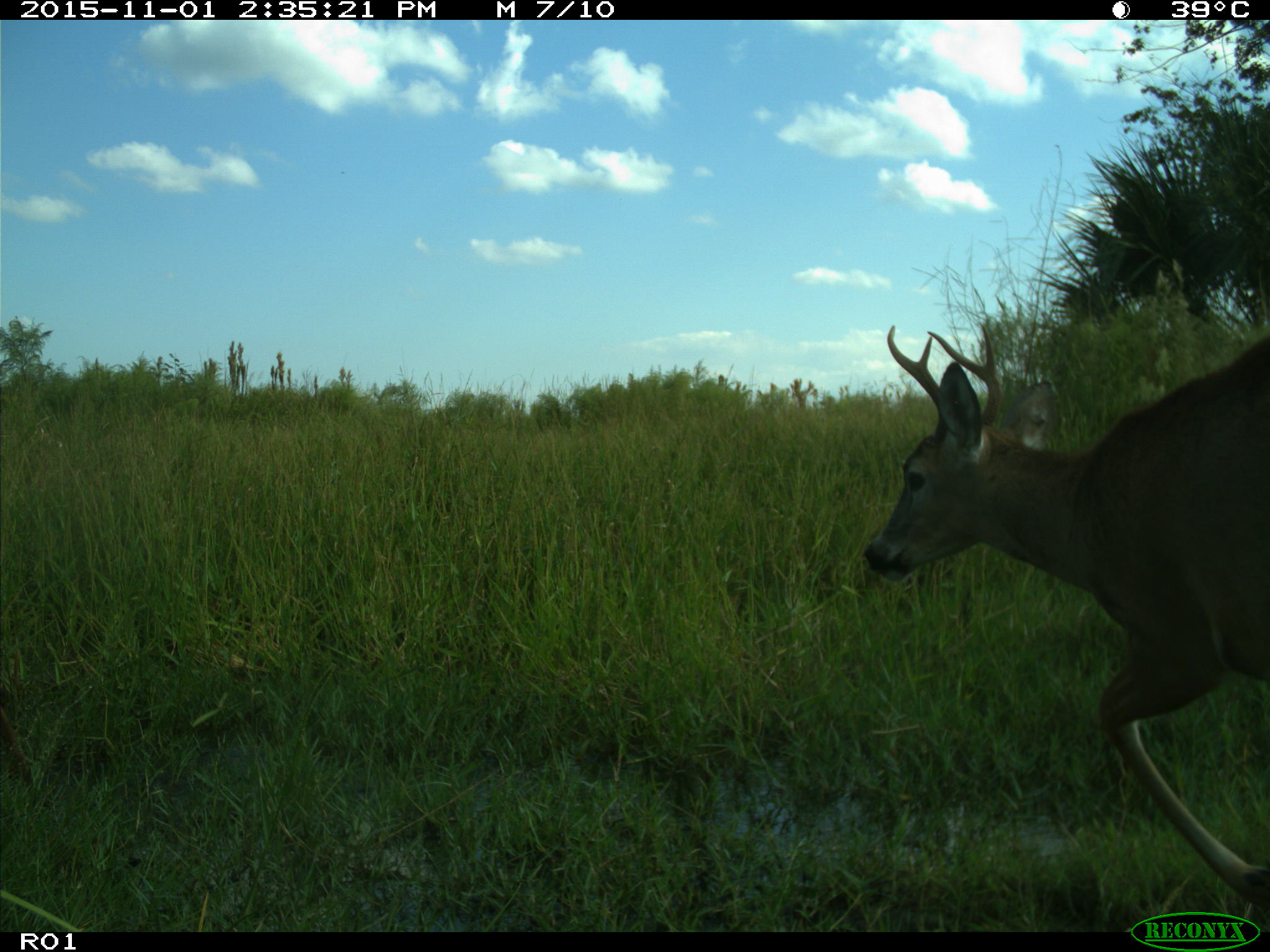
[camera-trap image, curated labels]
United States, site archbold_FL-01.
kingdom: Animalia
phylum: Chordata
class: Mammalia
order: Artiodactyla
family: Cervidae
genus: Odocoileus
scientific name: Odocoileus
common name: deer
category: unidentified deer